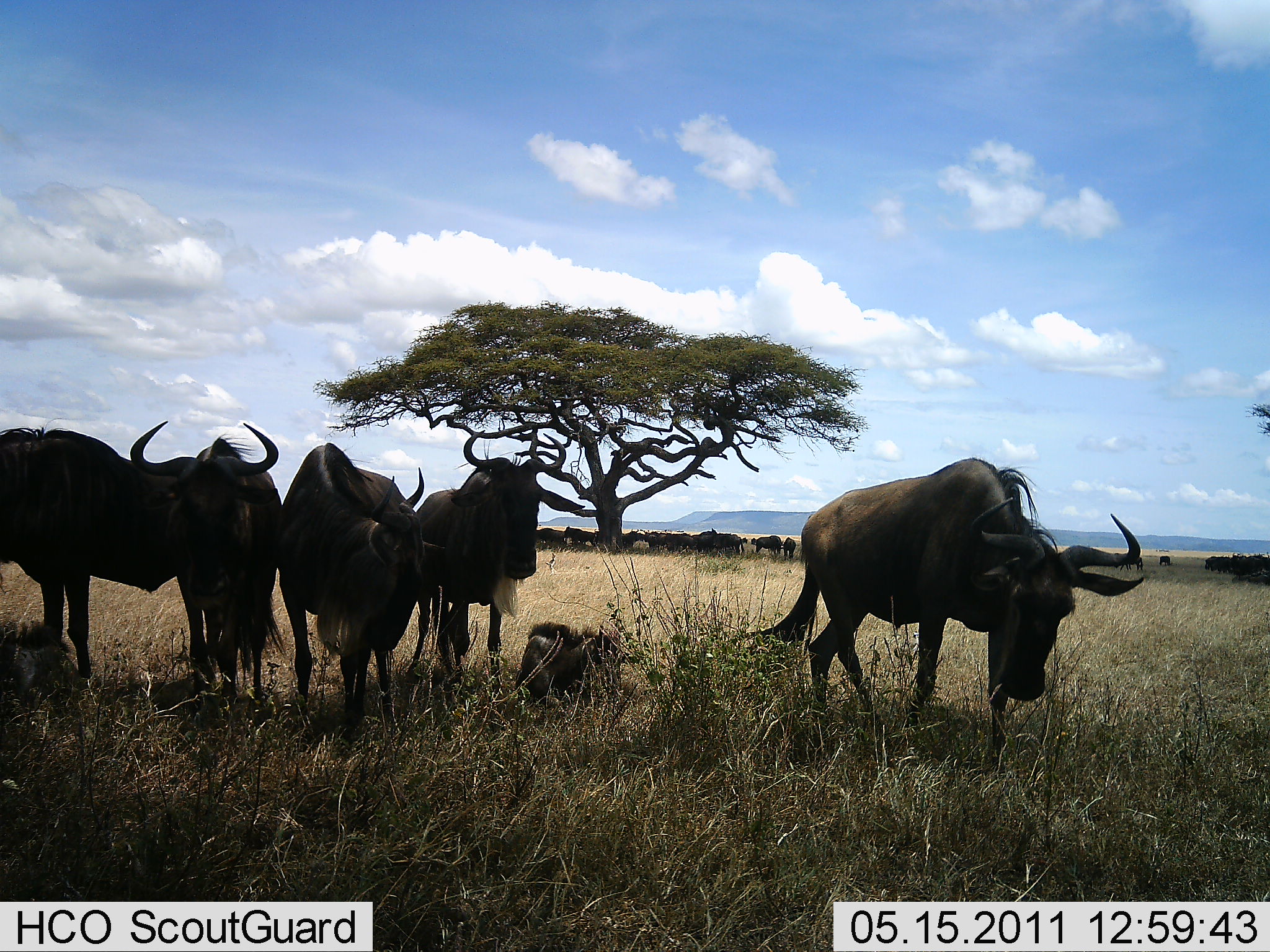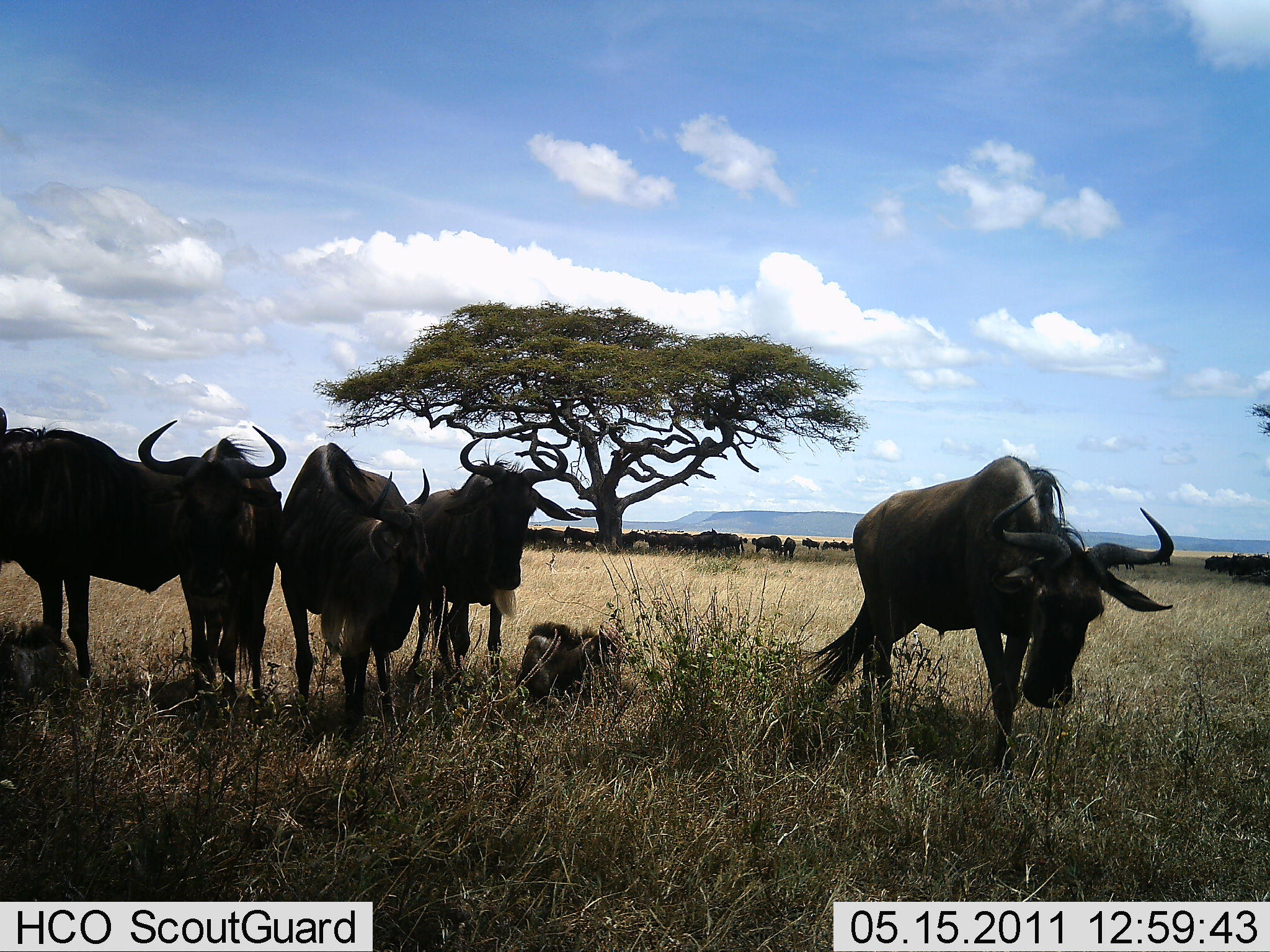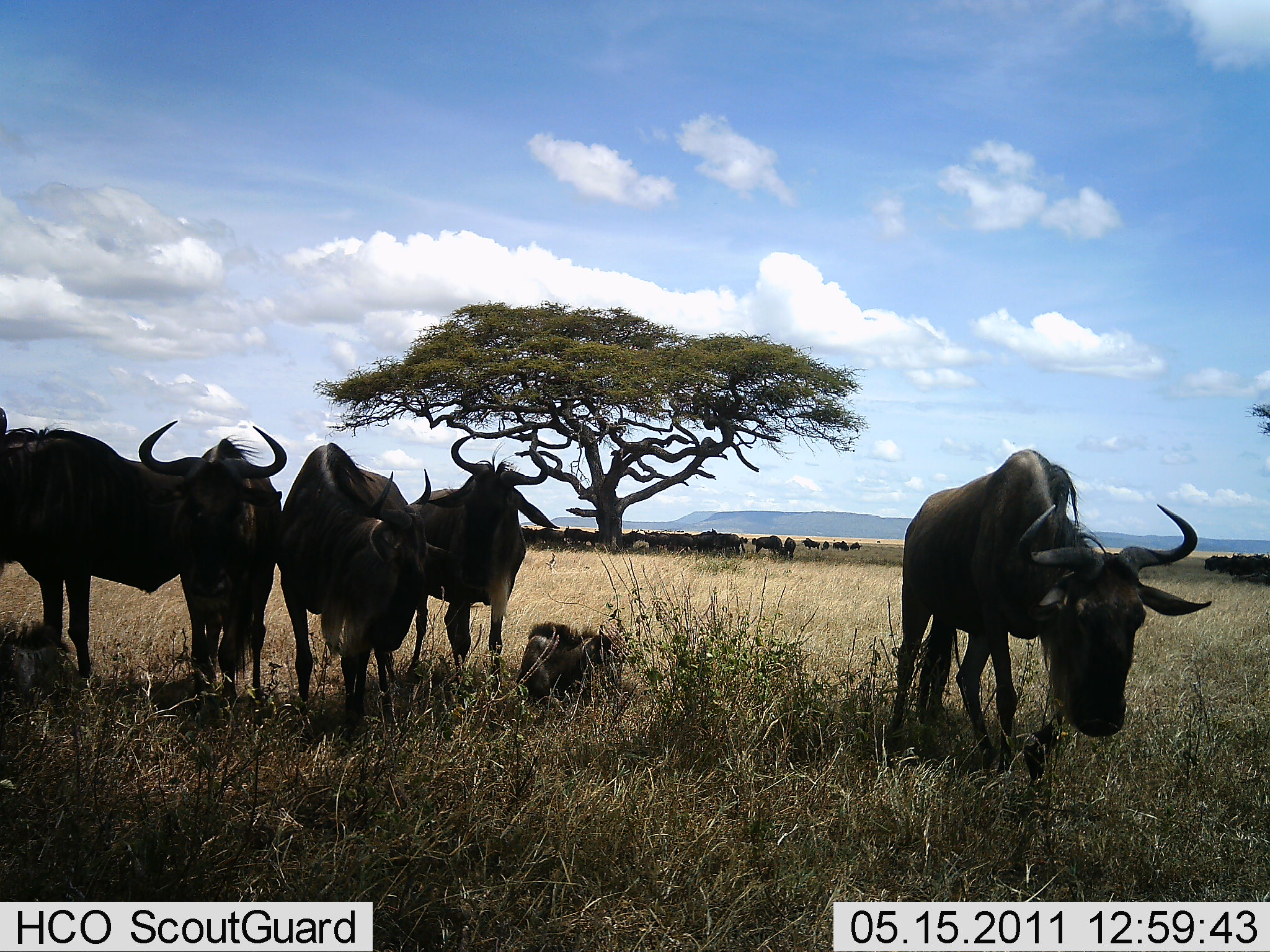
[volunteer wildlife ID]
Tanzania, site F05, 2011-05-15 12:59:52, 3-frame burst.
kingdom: Animalia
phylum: Chordata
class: Mammalia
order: Artiodactyla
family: Bovidae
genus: Connochaetes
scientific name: Connochaetes taurinus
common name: blue wildebeest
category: wildebeest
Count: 6.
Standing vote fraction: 100%.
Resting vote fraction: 55%.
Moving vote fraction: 36%.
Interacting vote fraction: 0%.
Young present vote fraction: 27%.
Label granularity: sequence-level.